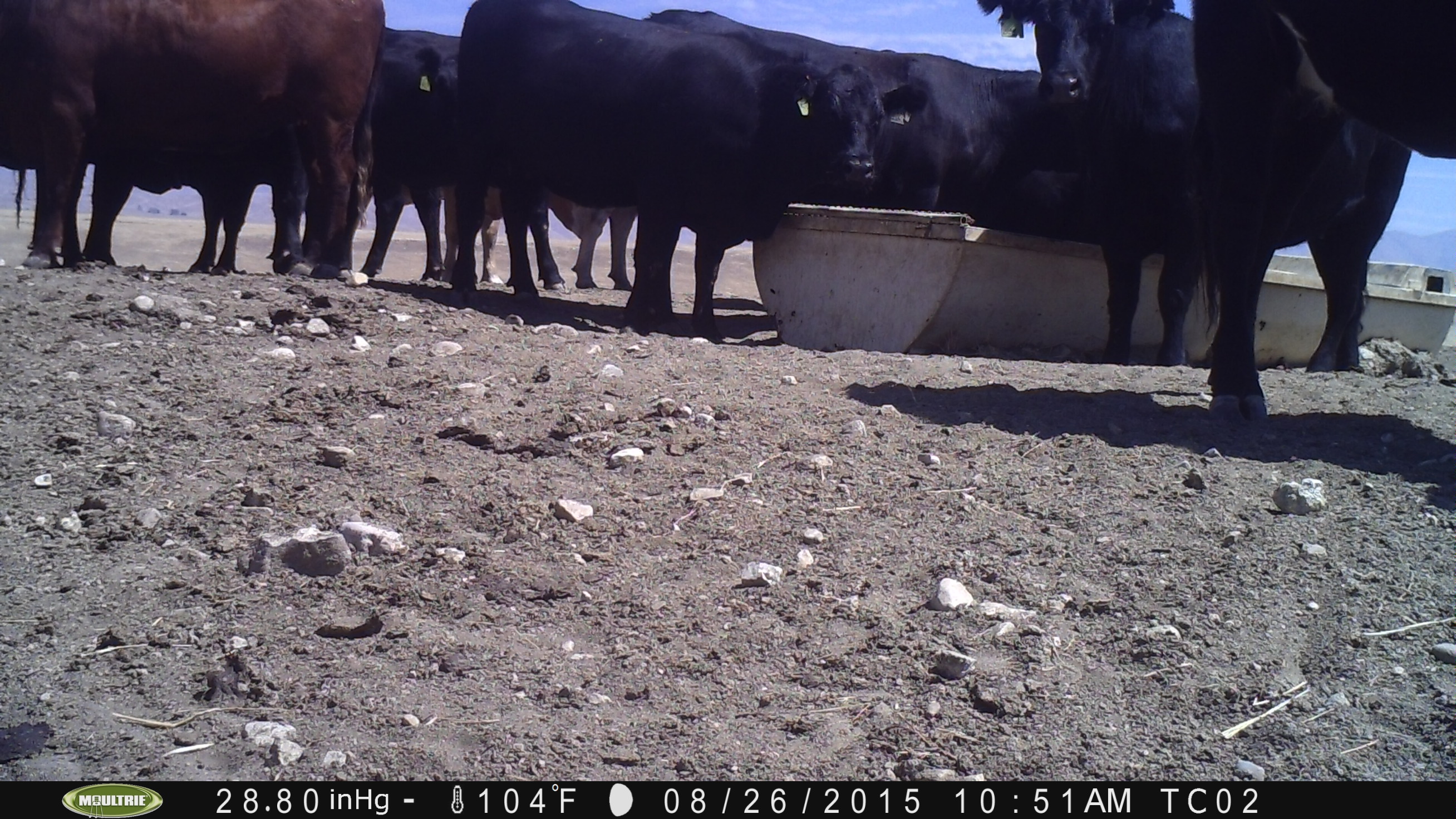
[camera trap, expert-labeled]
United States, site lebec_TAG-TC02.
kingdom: Animalia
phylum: Chordata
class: Mammalia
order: Artiodactyla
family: Bovidae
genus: Bos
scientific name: Bos taurus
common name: domestic cow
Bos taurus (domestic cow).